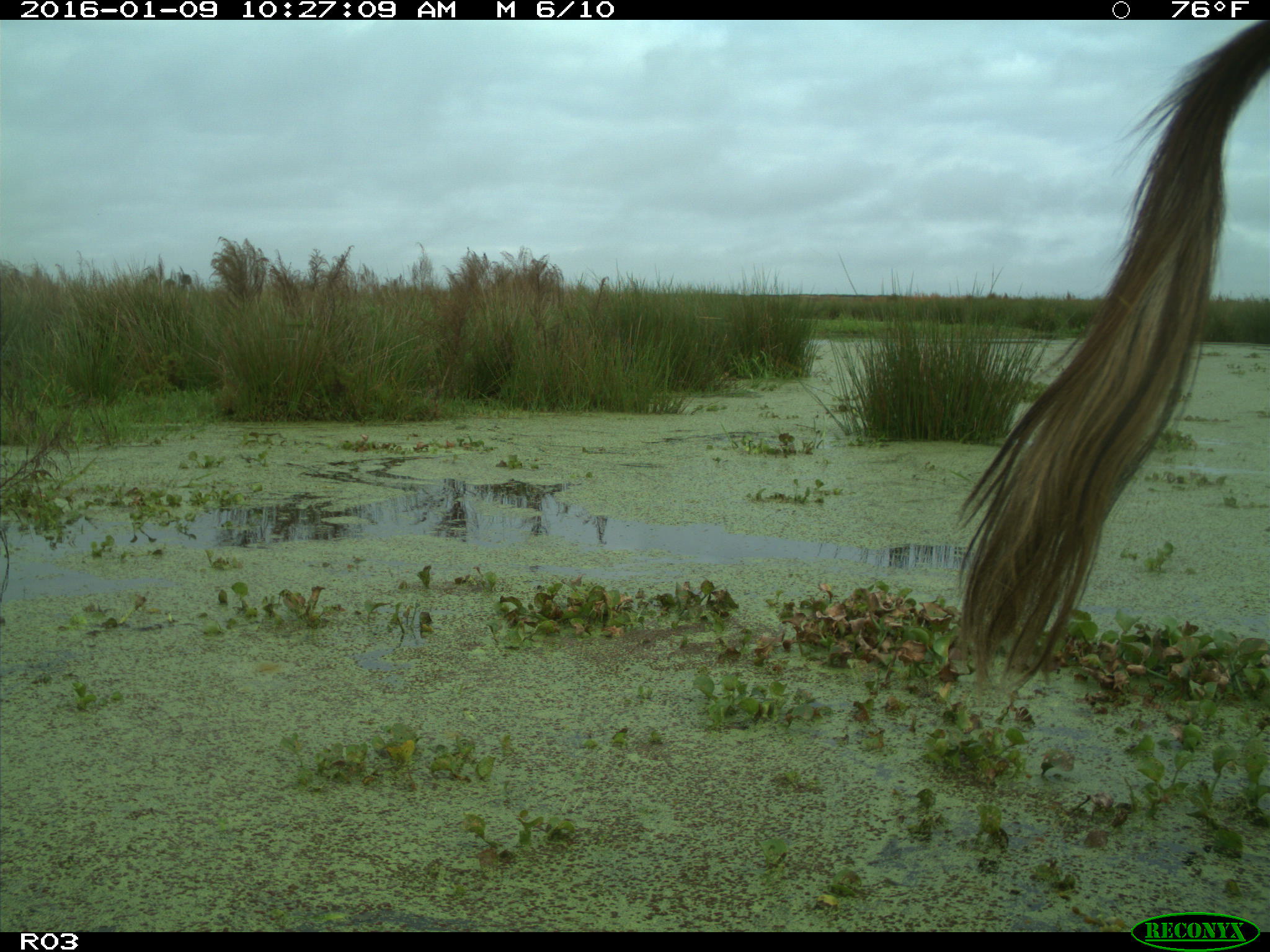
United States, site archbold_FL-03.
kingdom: Animalia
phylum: Chordata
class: Mammalia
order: Artiodactyla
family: Bovidae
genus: Bos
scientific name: Bos taurus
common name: domestic cow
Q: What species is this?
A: Bos taurus (domestic cow).